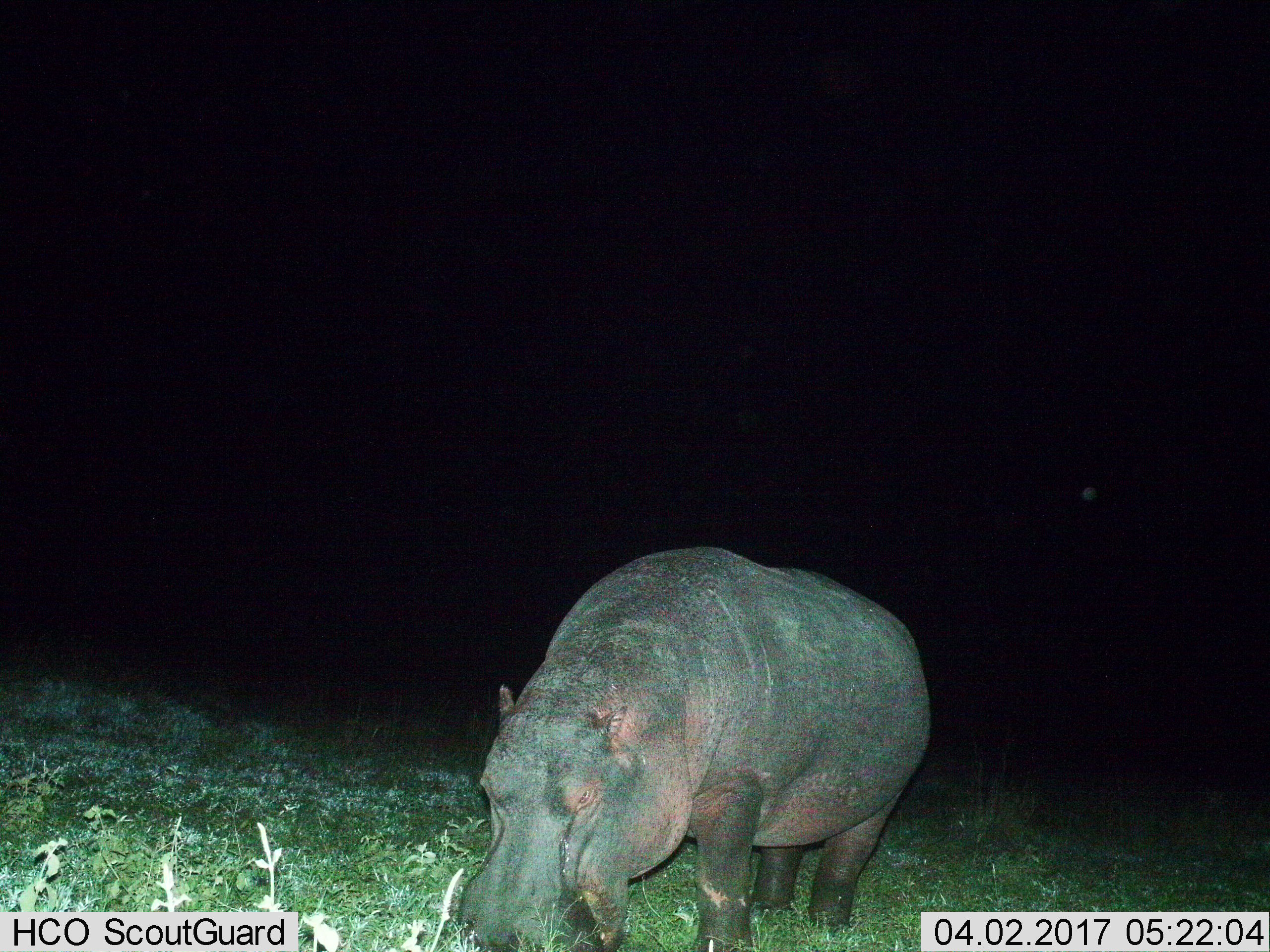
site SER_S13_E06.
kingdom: Animalia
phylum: Chordata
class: Mammalia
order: Artiodactyla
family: Hippopotamidae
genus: Hippopotamus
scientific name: Hippopotamus amphibius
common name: hippopotamus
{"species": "hippopotamus (Hippopotamus amphibius)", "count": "1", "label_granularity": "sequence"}